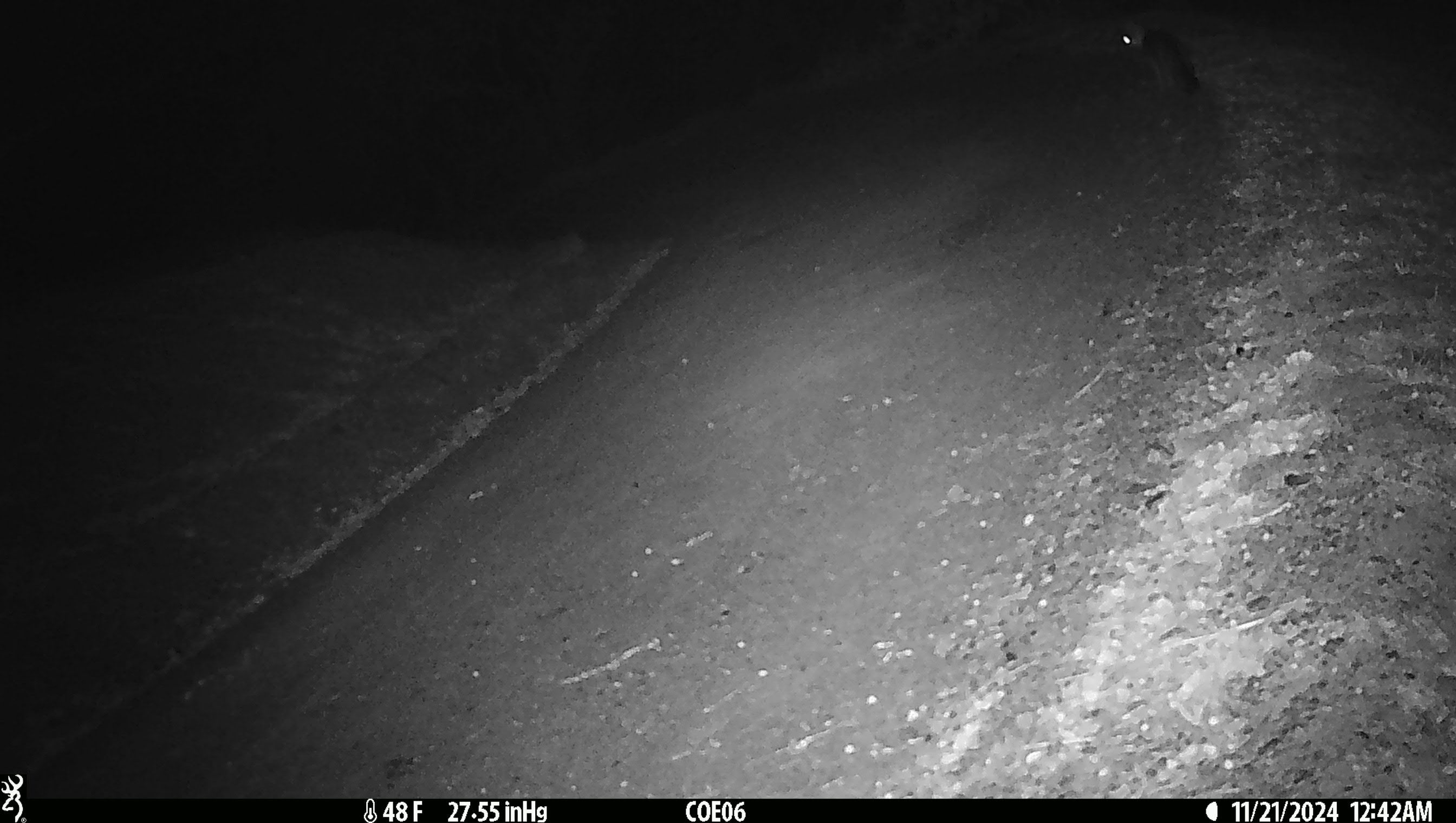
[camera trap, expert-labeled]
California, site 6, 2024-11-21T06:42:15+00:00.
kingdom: Animalia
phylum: Chordata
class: Mammalia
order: Carnivora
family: Canidae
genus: Urocyon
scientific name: Urocyon cinereoargenteus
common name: gray fox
Gray fox (Urocyon cinereoargenteus).